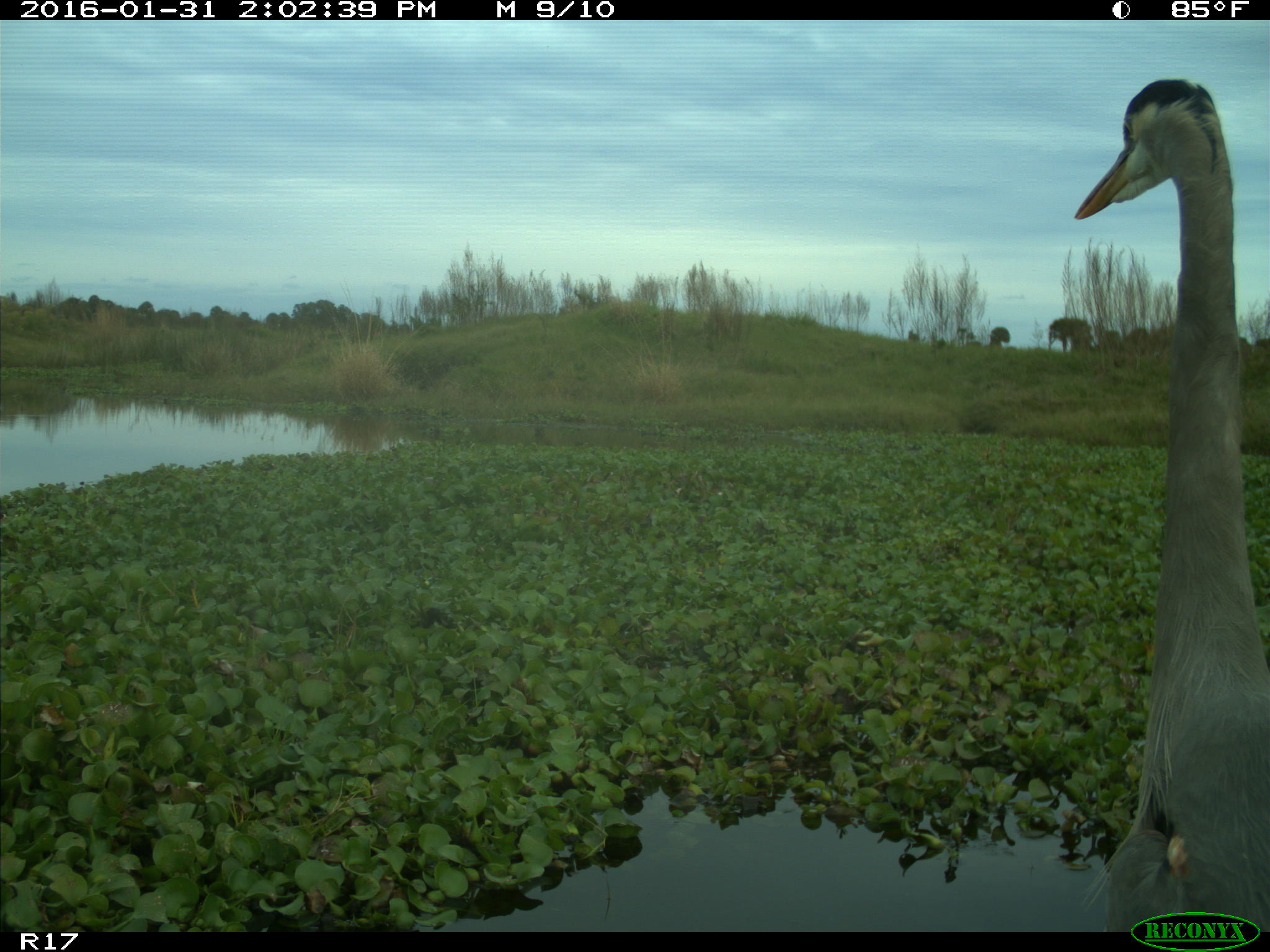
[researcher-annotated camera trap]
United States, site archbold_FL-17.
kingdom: Animalia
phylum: Chordata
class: Aves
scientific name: Aves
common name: birds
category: unidentified bird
Unidentified bird (birds) (Aves).